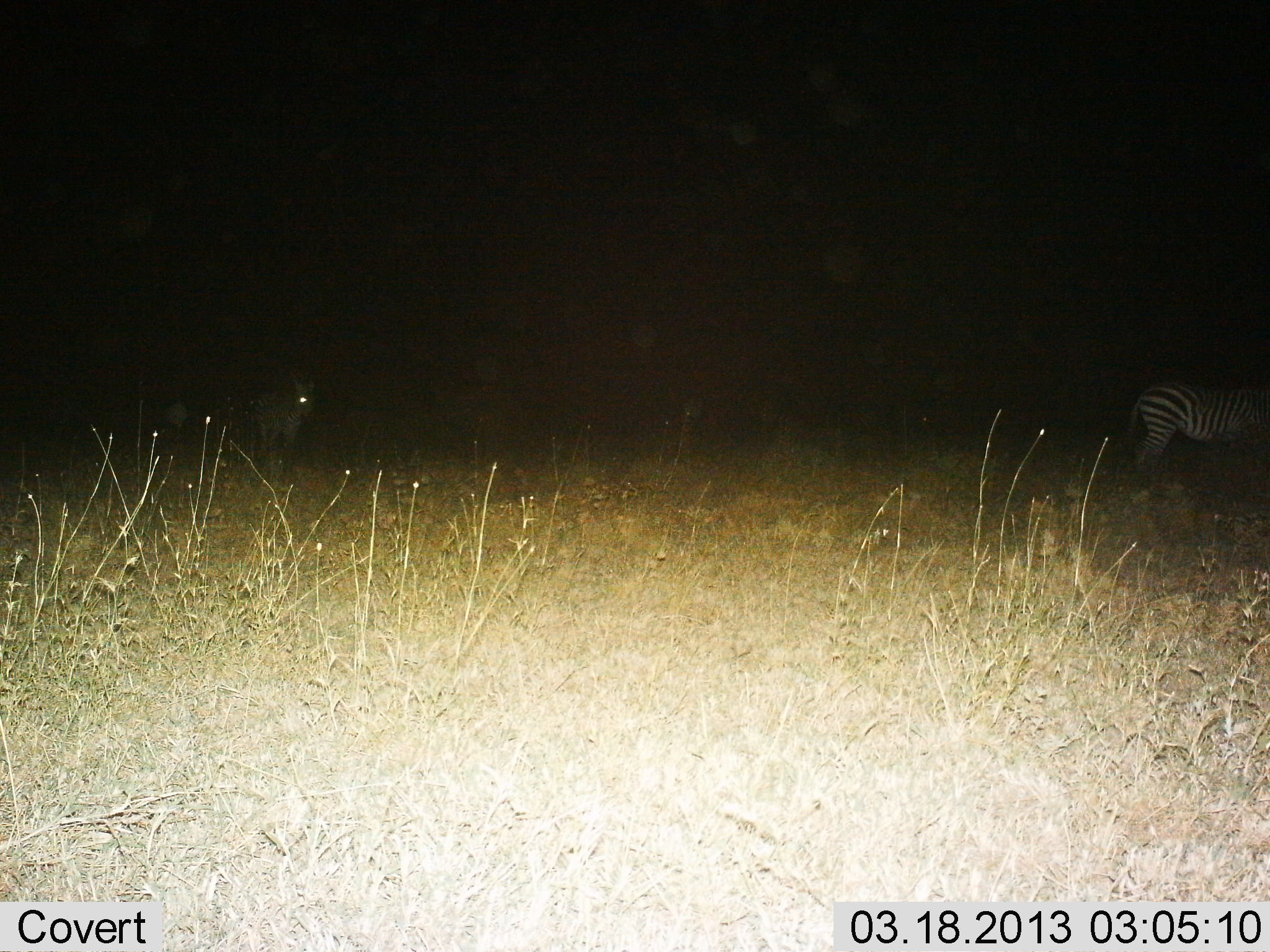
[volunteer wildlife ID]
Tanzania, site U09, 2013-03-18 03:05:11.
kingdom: Animalia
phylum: Chordata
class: Mammalia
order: Perissodactyla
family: Equidae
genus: Equus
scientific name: Equus quagga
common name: plains zebra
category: zebra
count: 2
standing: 74%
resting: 3%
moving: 29%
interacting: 0%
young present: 3%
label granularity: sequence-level